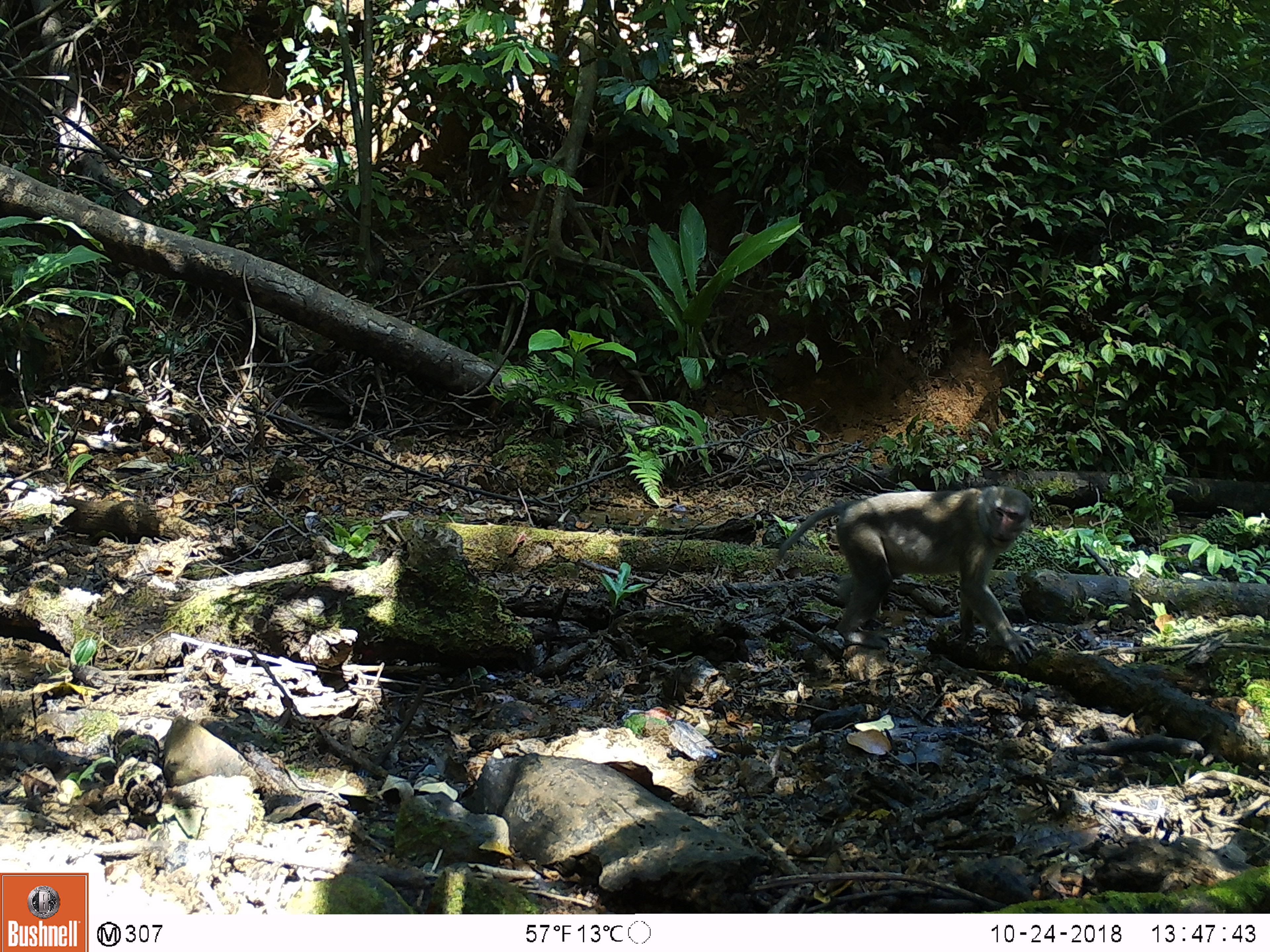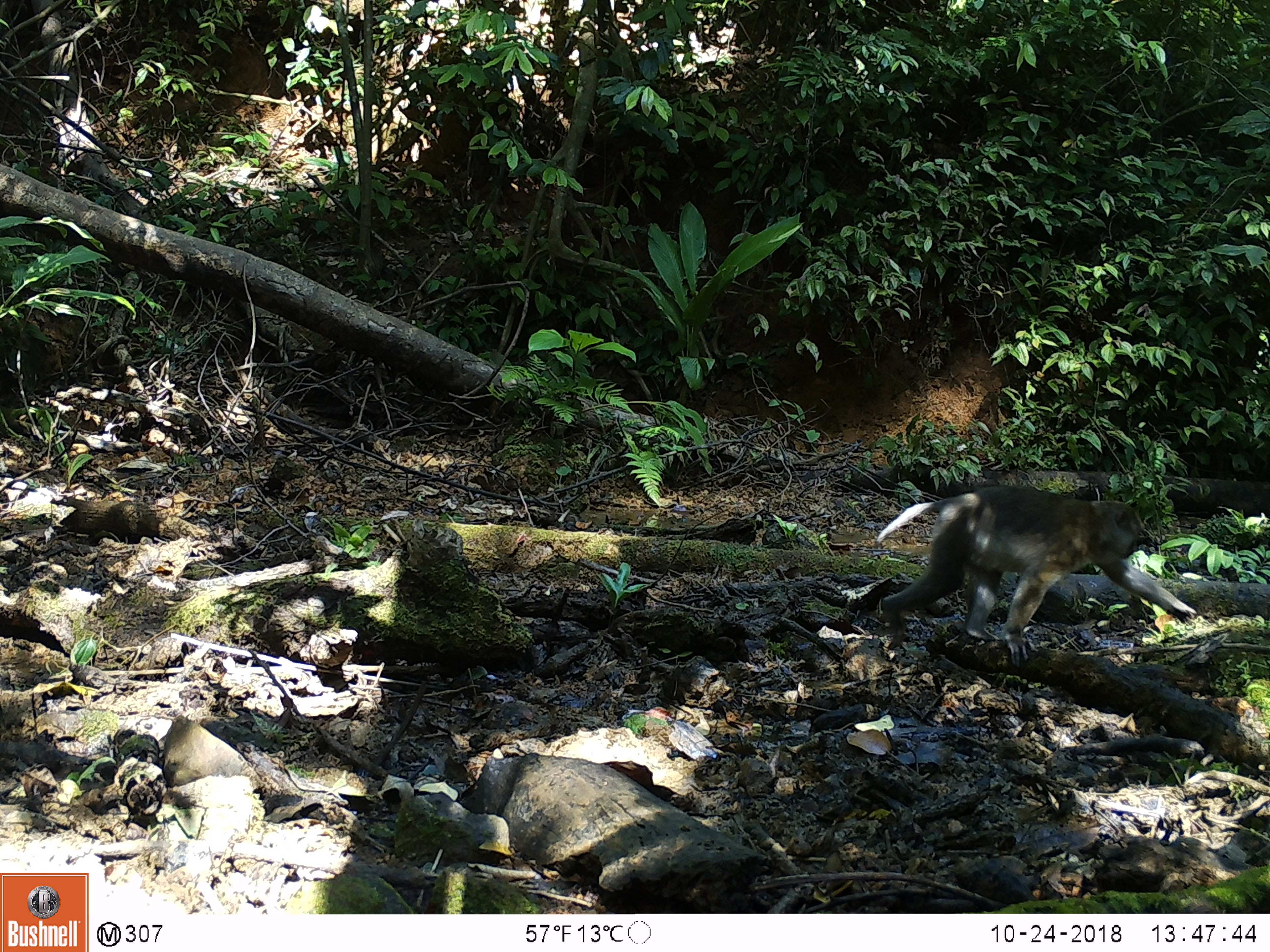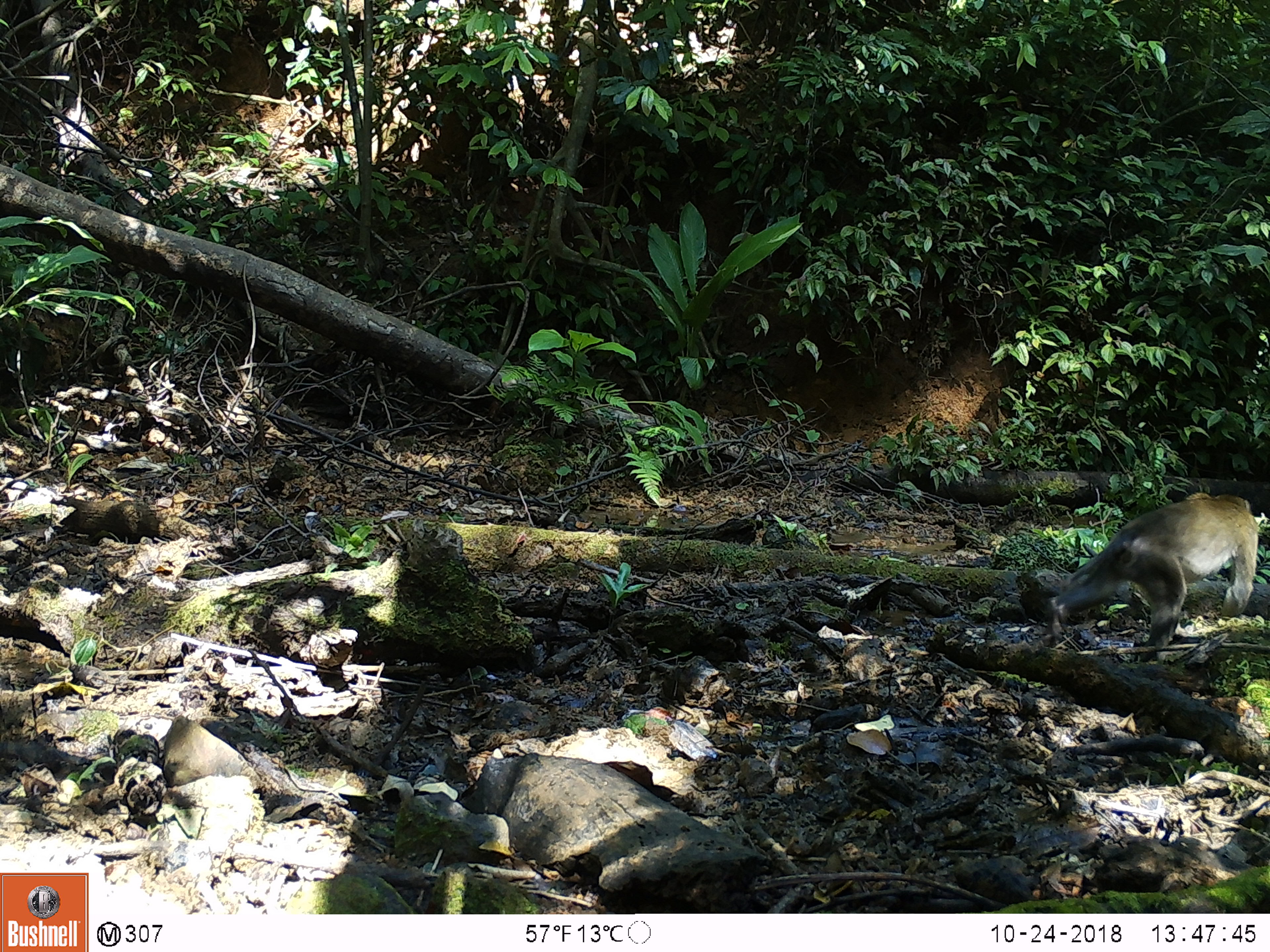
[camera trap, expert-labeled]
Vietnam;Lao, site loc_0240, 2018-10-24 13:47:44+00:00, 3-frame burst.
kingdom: Animalia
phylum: Chordata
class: Mammalia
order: Primates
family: Cercopithecidae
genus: Macaca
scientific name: Macaca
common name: macaques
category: assam or rhesus macaque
Assam or rhesus macaque (macaques) (Macaca). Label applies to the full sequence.